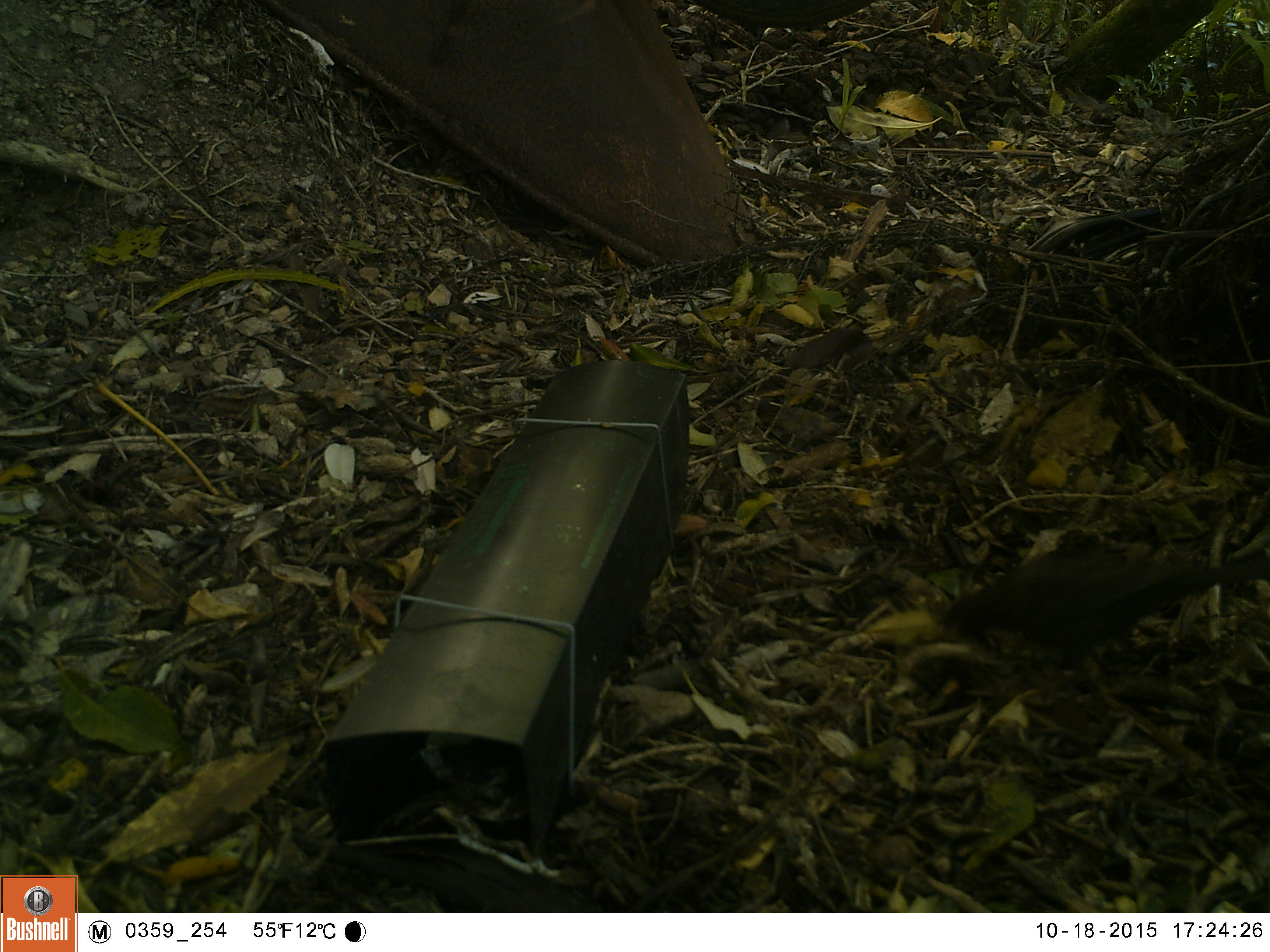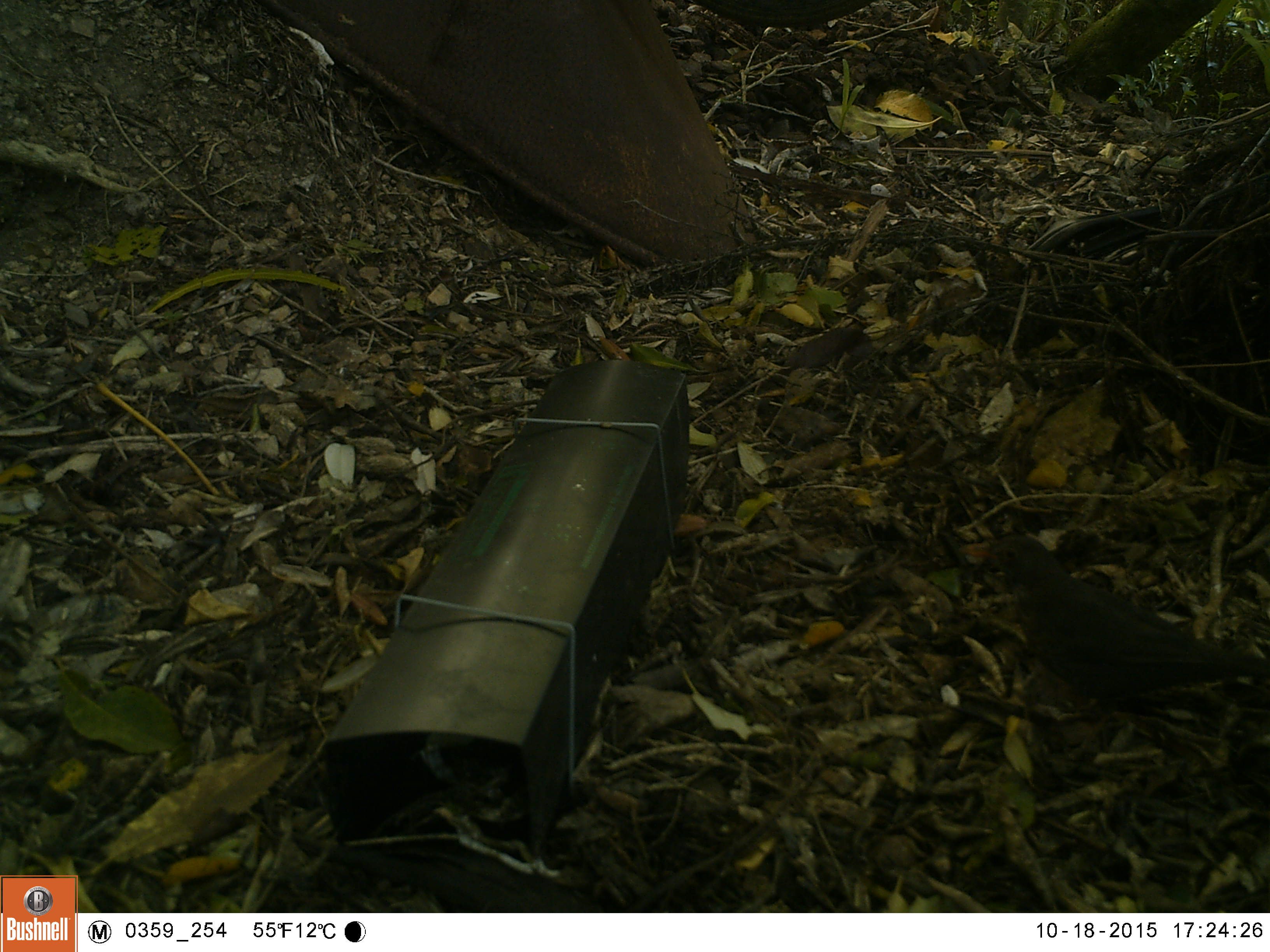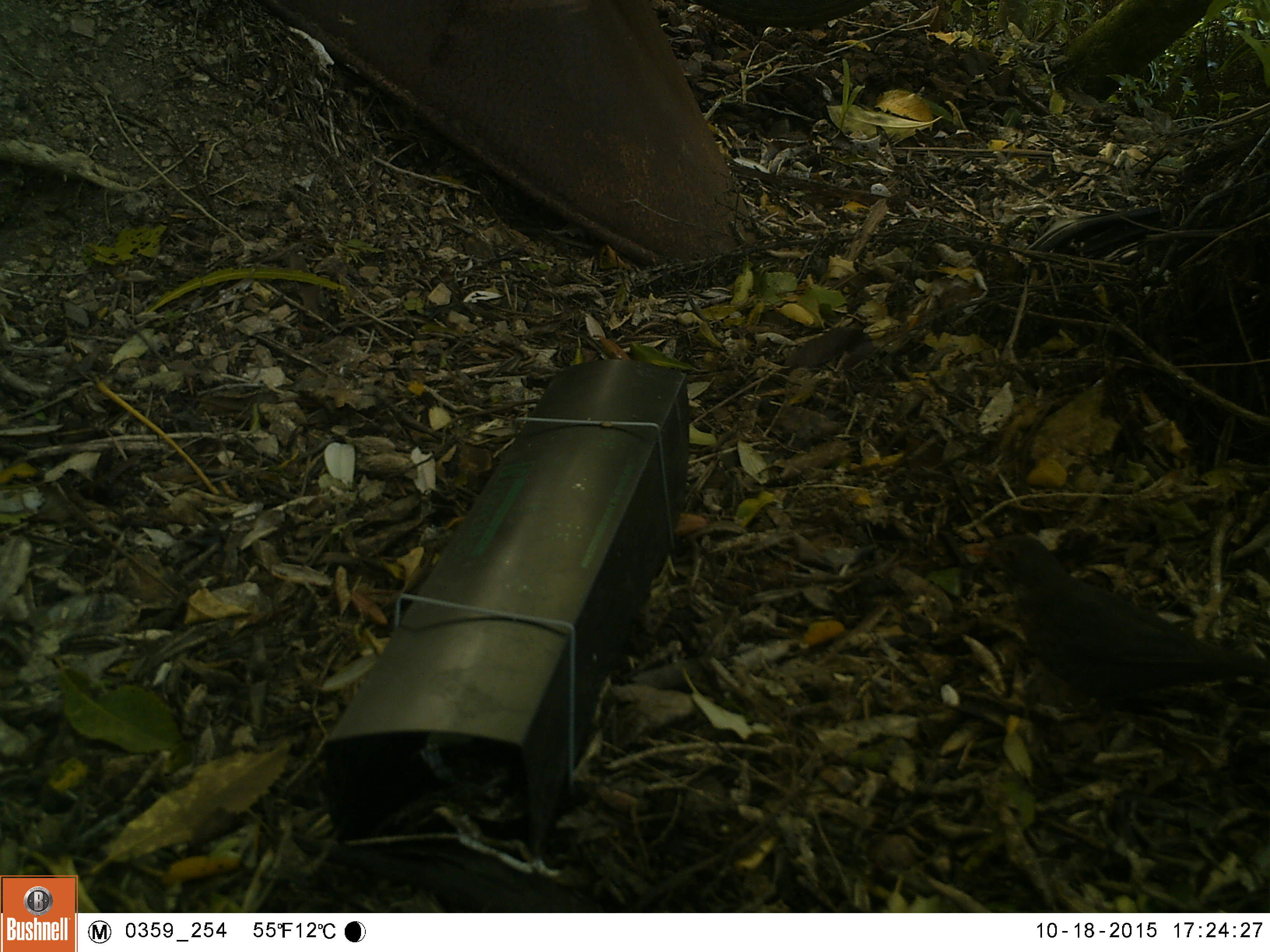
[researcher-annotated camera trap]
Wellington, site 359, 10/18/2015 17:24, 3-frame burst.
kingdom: Animalia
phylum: Chordata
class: Aves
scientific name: Aves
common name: bird